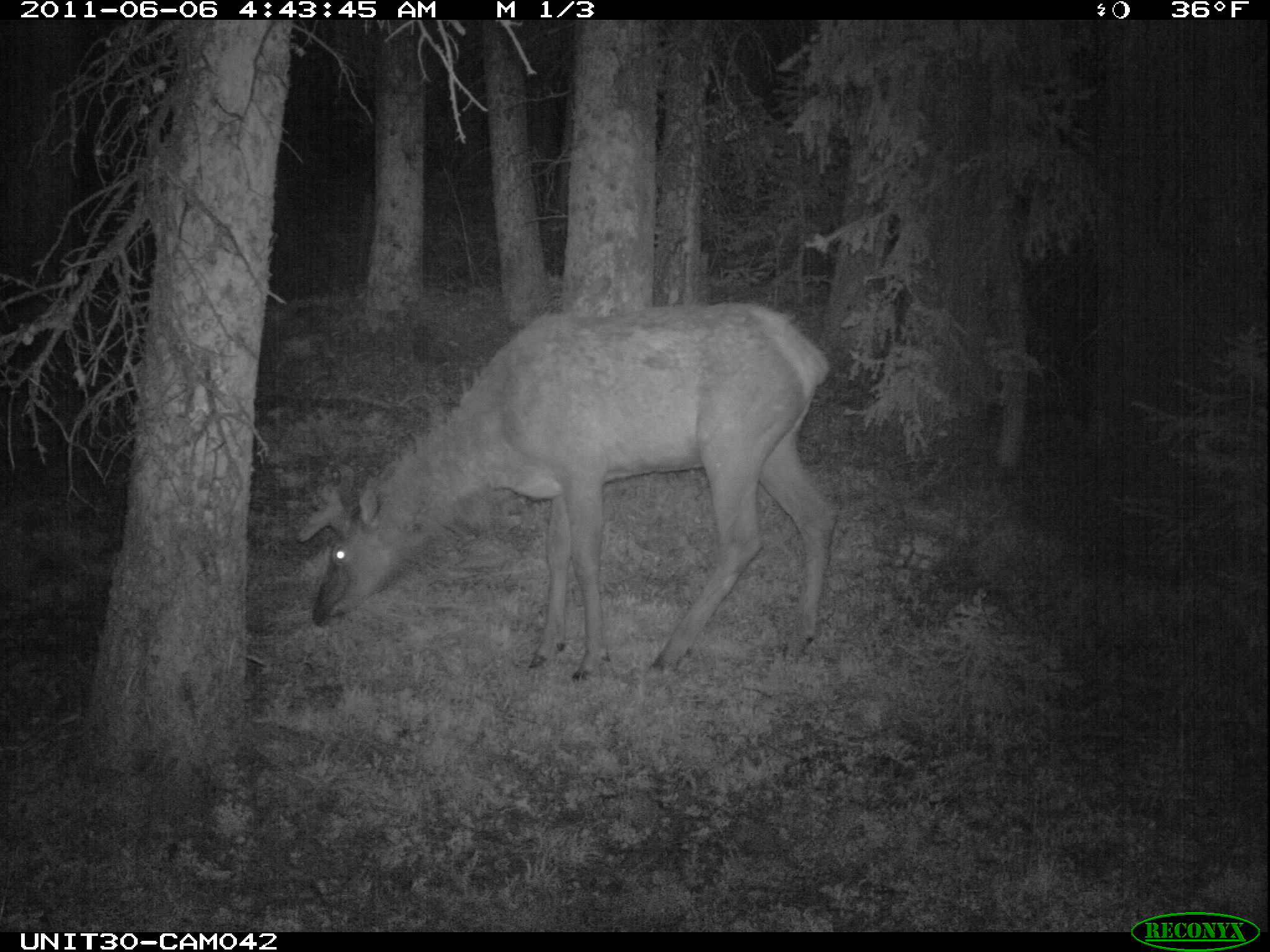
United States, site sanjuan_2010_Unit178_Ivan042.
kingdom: Animalia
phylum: Chordata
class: Mammalia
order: Artiodactyla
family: Cervidae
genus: Cervus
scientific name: Cervus elaphus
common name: red deer